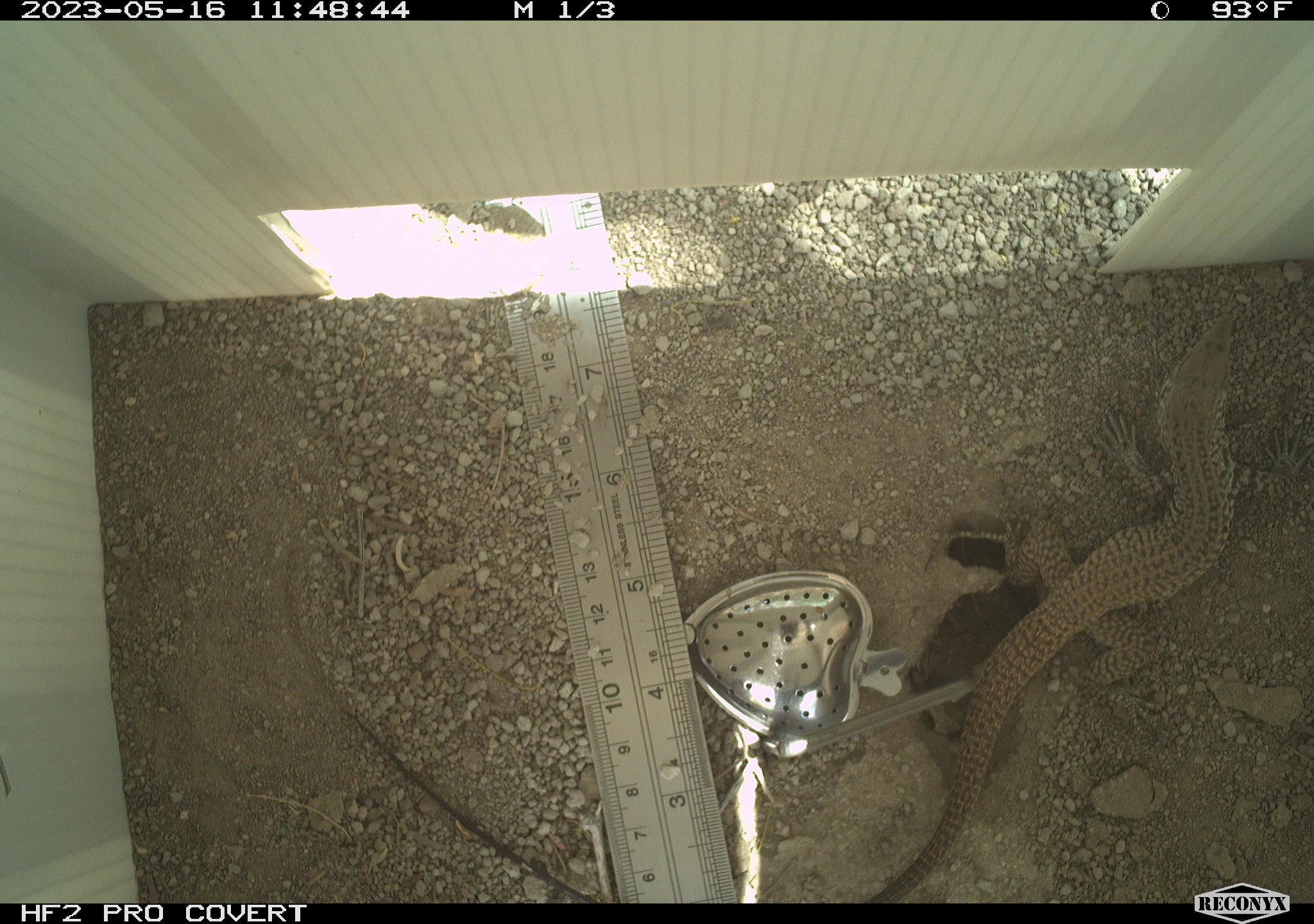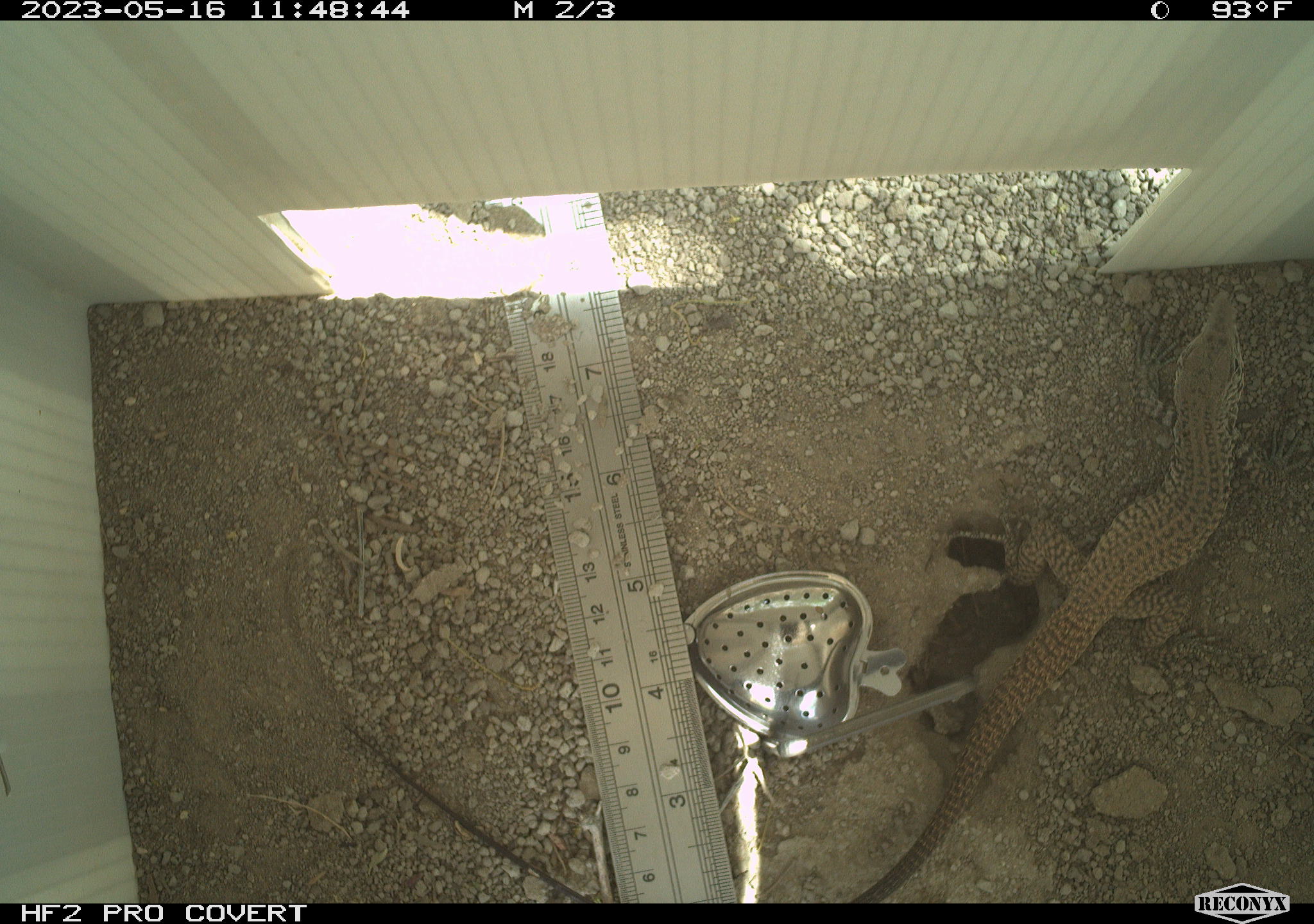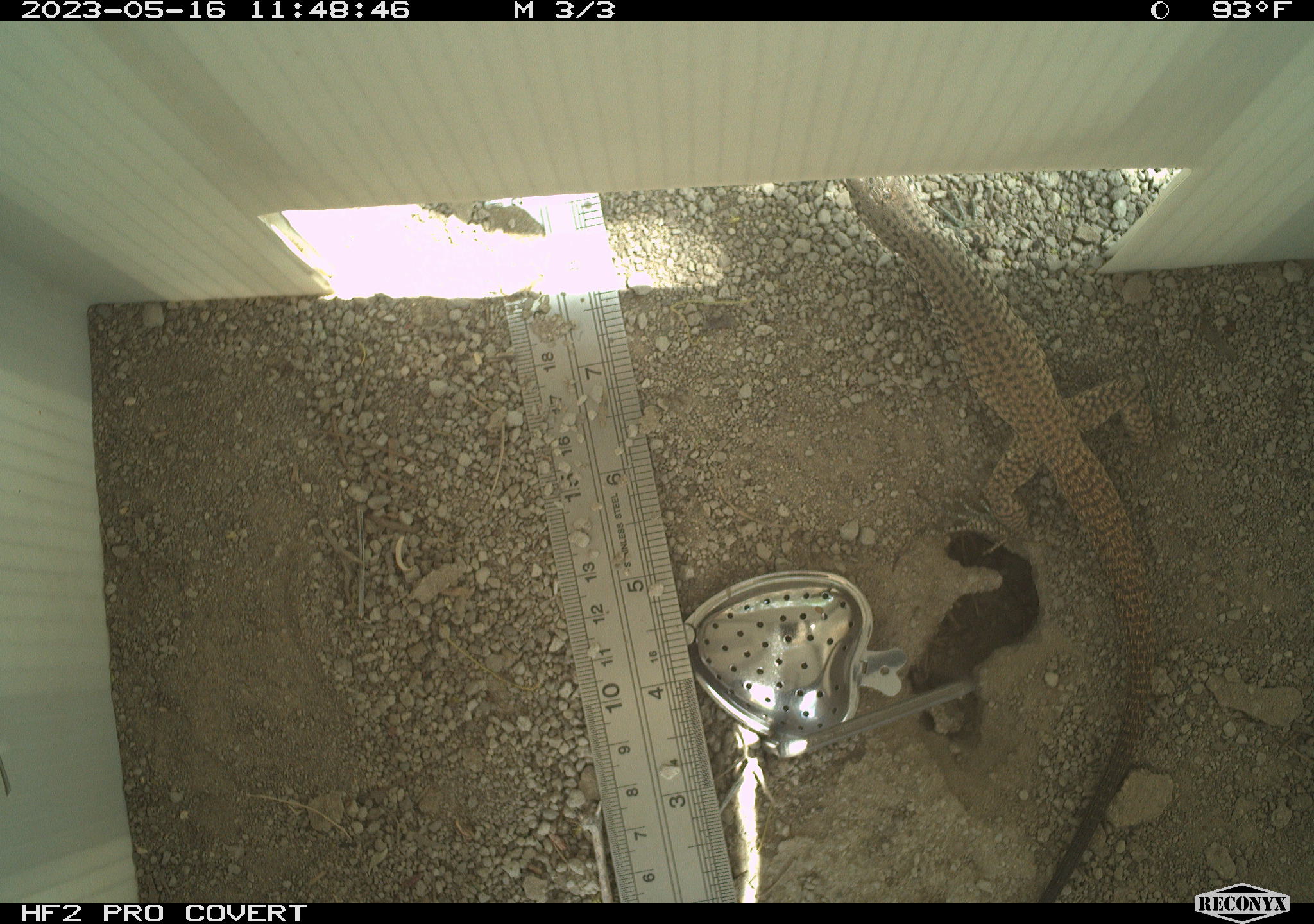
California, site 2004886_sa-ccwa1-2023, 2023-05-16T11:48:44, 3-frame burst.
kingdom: Animalia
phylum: Chordata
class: Reptilia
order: Squamata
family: Teiidae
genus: Aspidoscelis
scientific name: Aspidoscelis tigris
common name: western whiptail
Western whiptail (Aspidoscelis tigris).